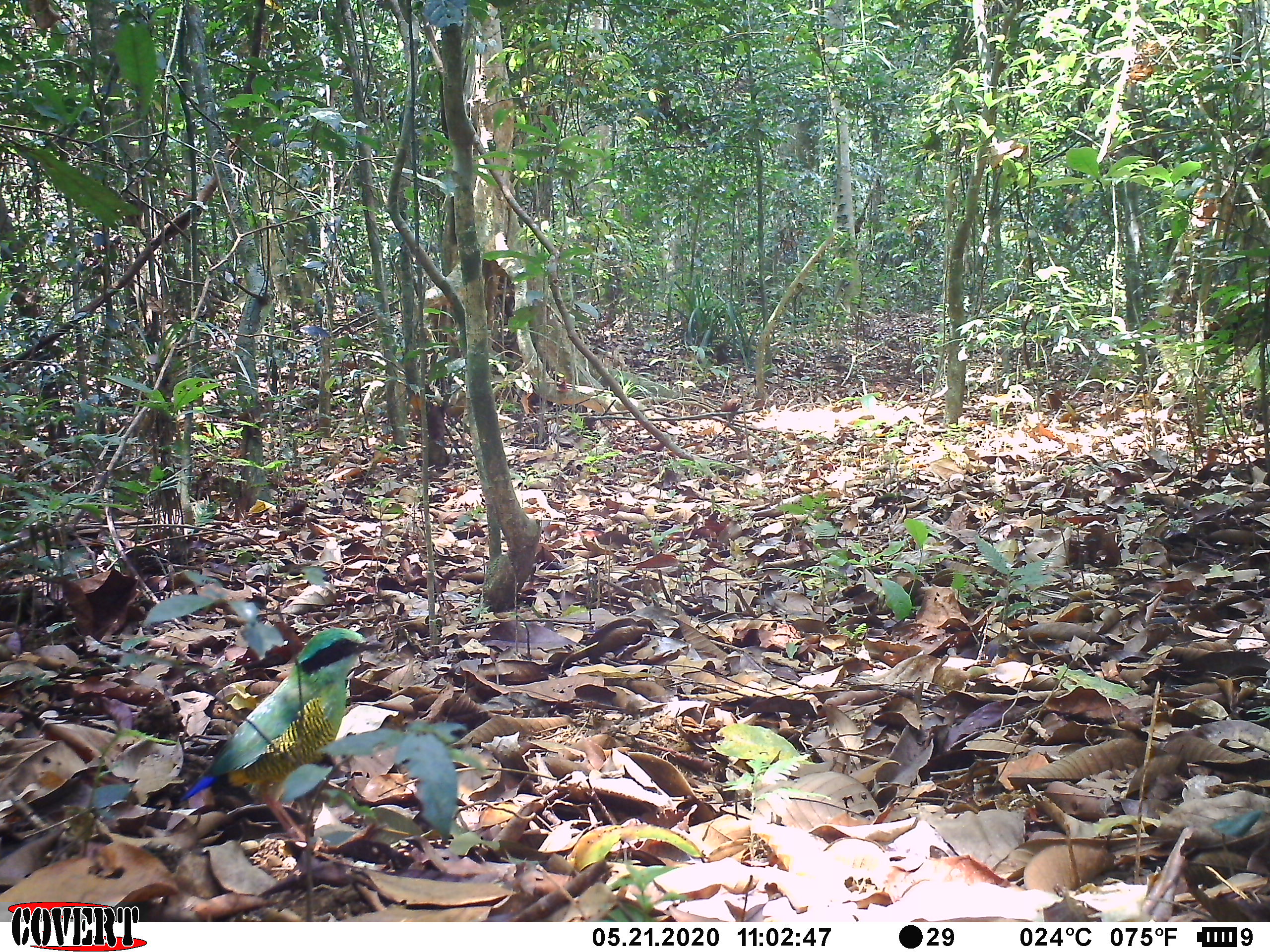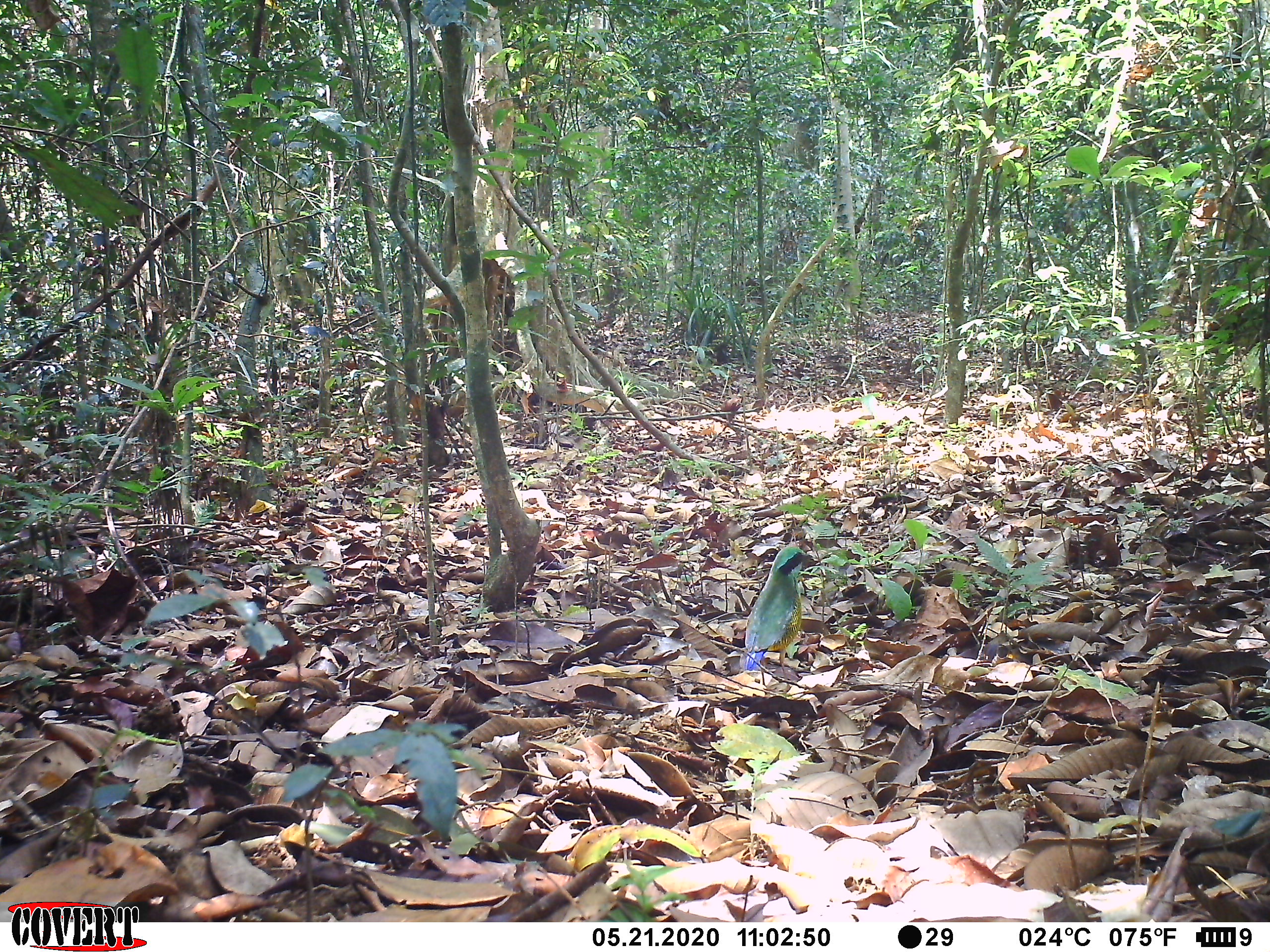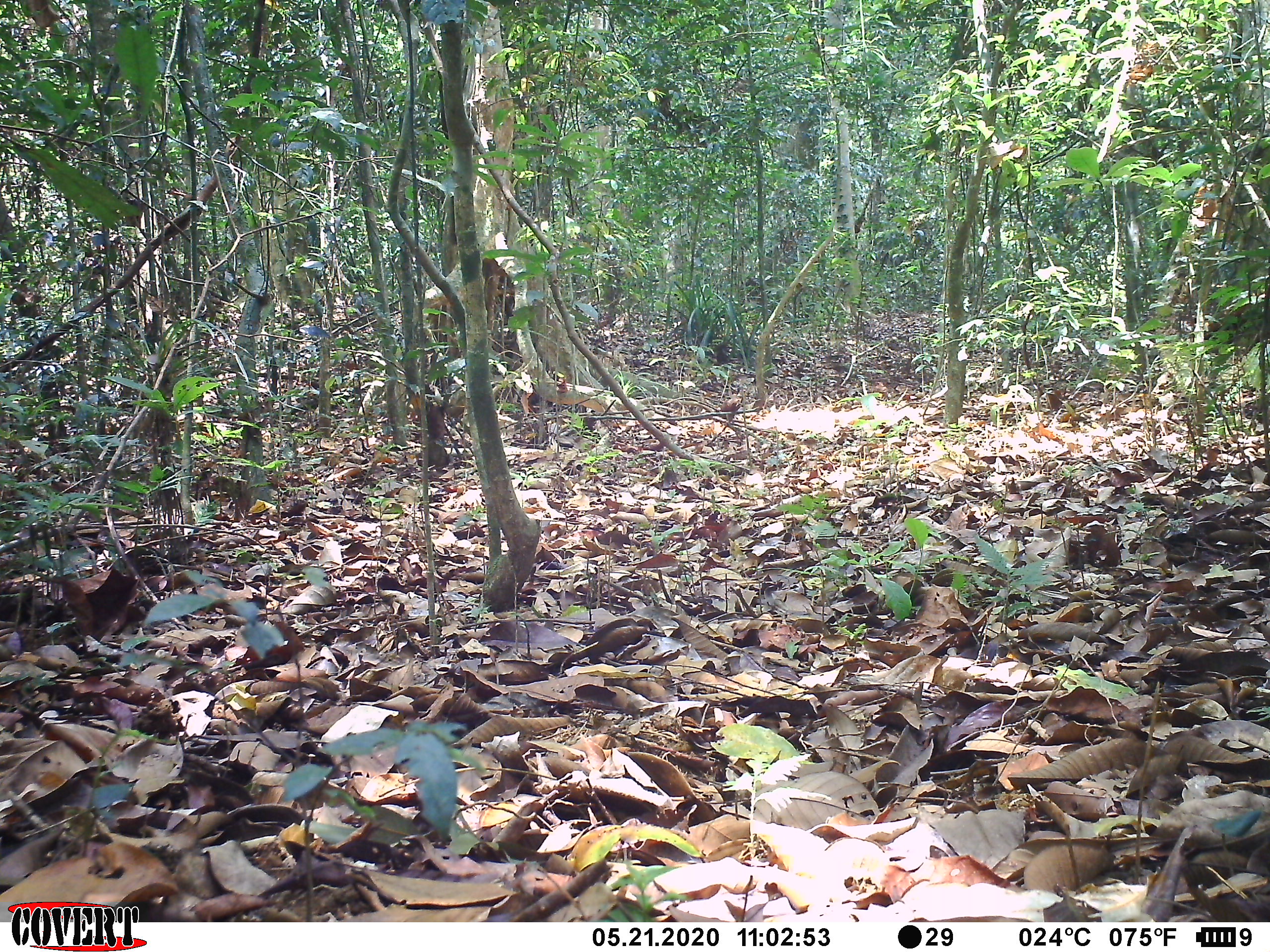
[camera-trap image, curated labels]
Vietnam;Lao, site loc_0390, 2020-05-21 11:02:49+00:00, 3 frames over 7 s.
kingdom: Animalia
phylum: Chordata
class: Aves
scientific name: Aves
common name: bird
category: unidentified bird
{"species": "unidentified bird (bird) (Aves)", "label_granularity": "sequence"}